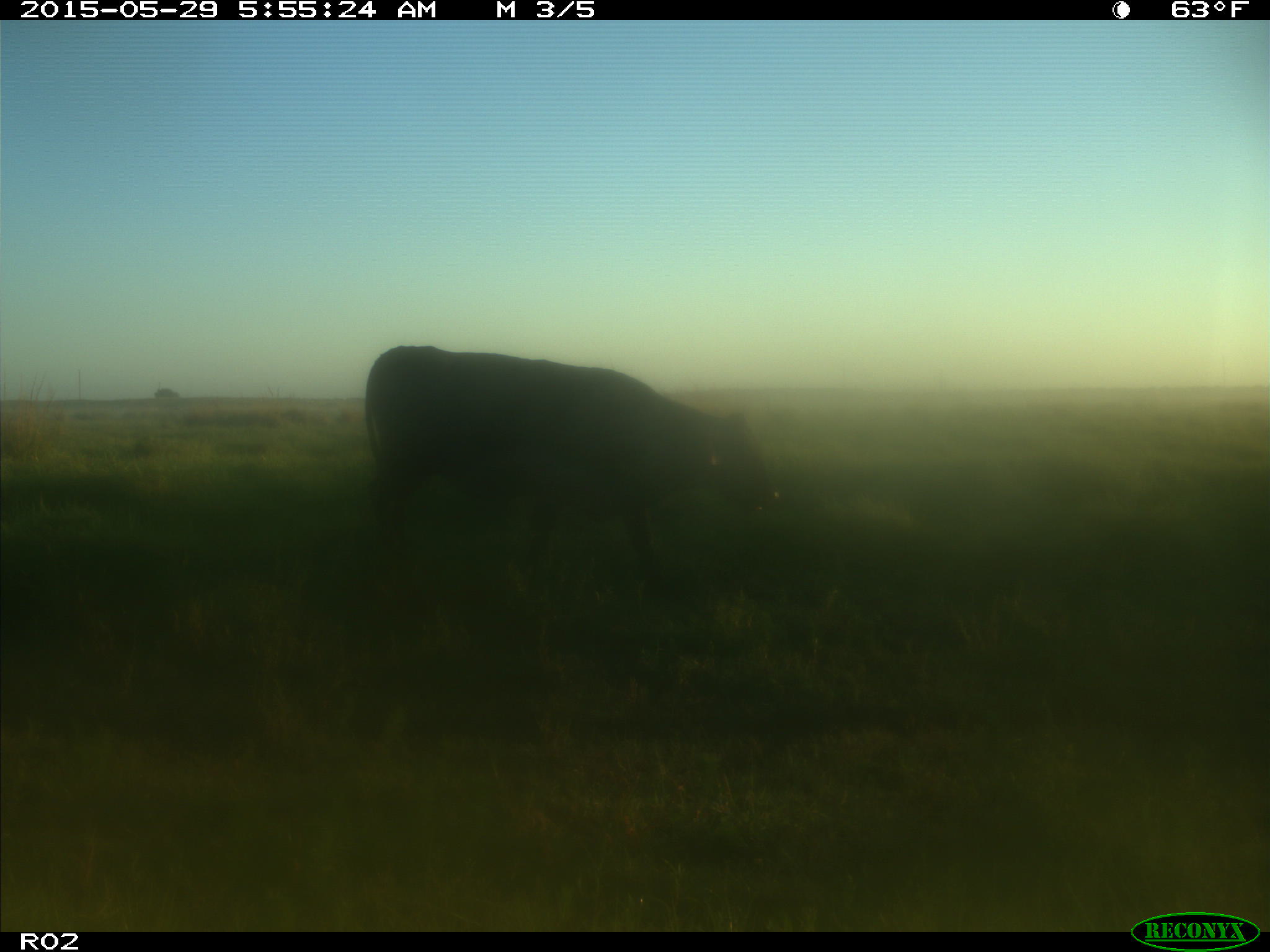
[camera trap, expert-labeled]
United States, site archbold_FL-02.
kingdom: Animalia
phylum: Chordata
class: Mammalia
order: Artiodactyla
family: Bovidae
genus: Bos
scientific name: Bos taurus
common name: domestic cow